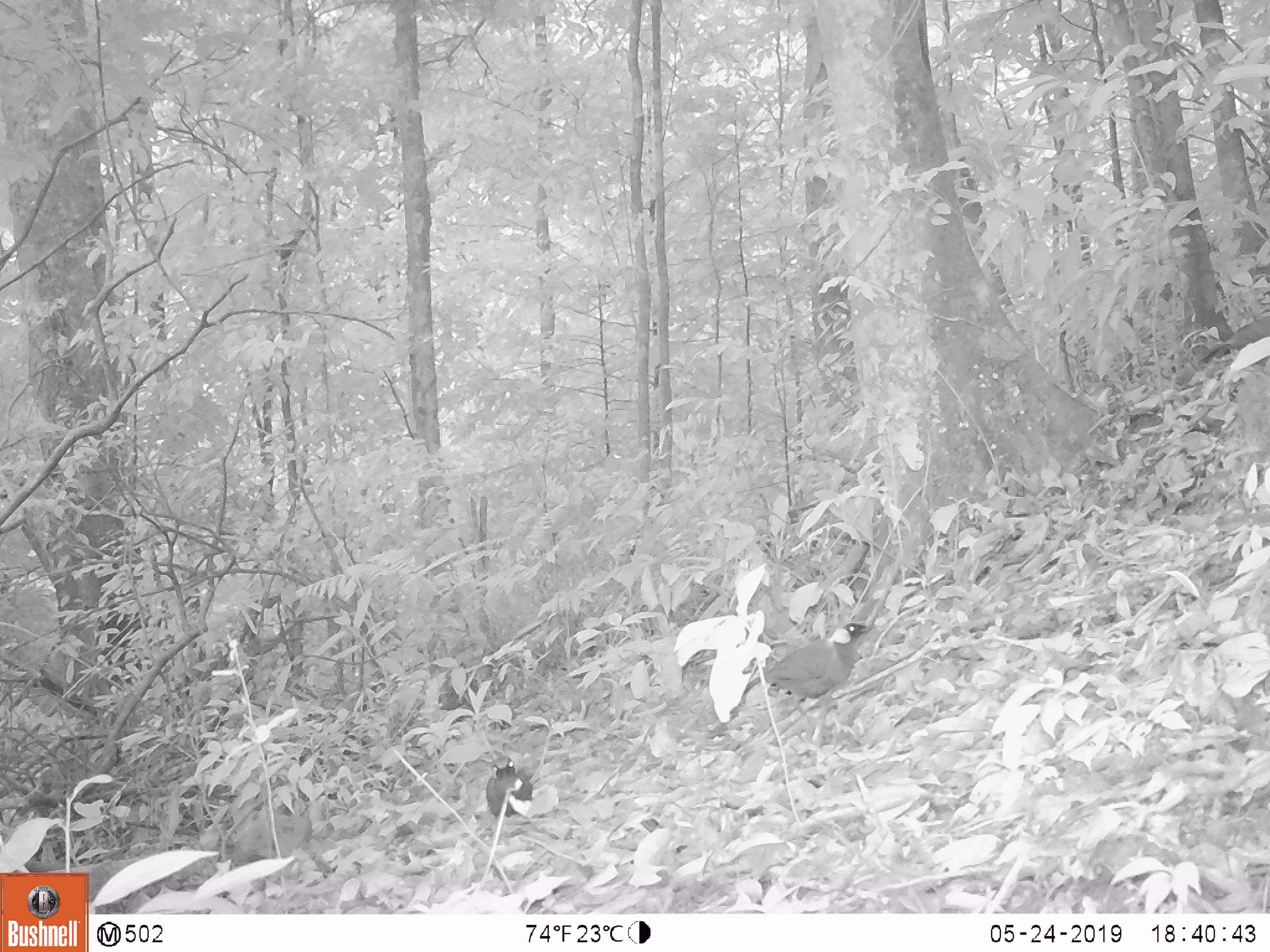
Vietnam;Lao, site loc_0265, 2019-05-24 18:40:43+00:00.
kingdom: Animalia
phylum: Chordata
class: Aves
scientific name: Aves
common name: bird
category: unidentified bird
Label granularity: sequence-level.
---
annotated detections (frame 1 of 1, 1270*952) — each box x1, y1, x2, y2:
unidentified bird: 744, 622, 868, 722; 485, 757, 533, 817